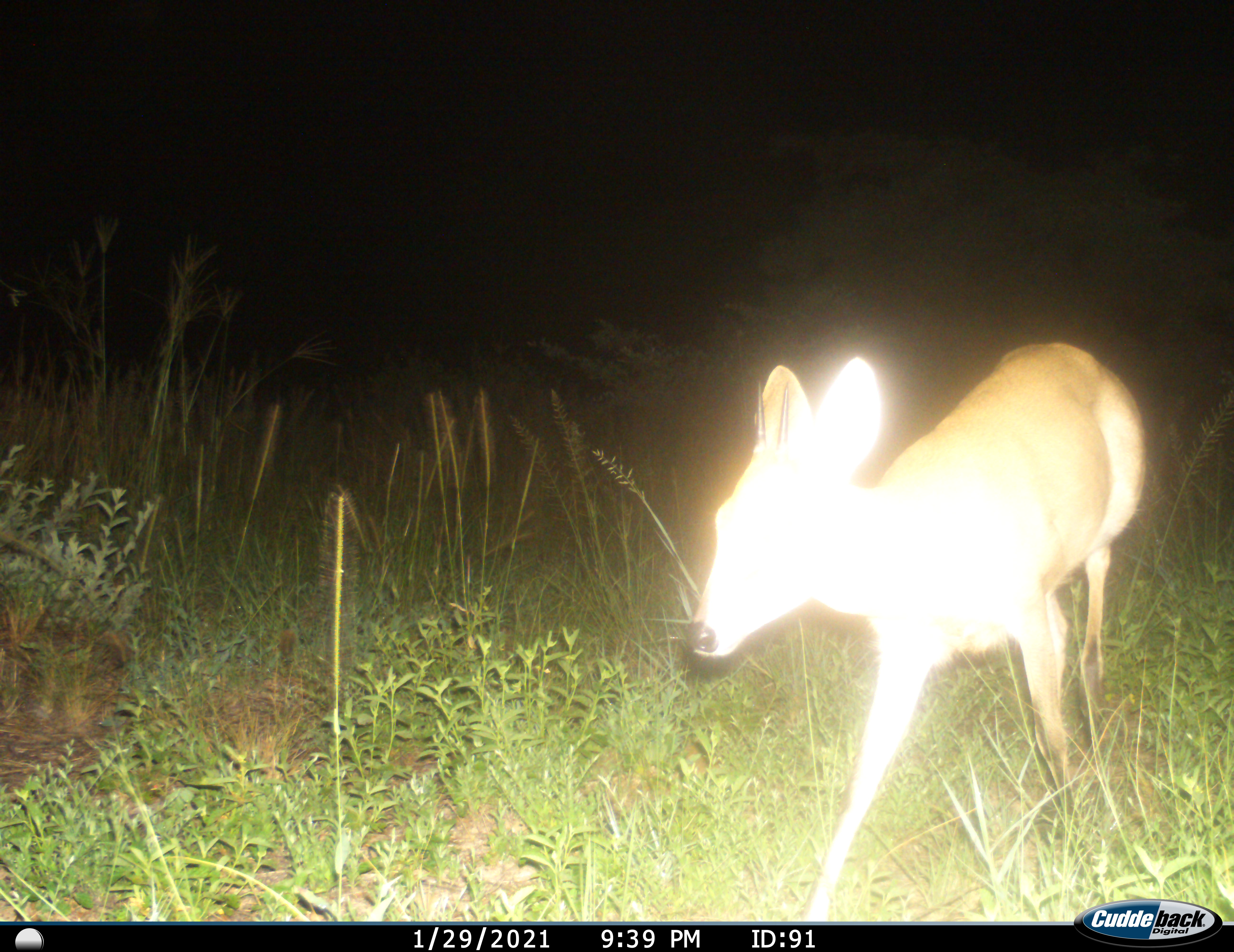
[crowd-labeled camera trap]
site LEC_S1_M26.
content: unidentified animal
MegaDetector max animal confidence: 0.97